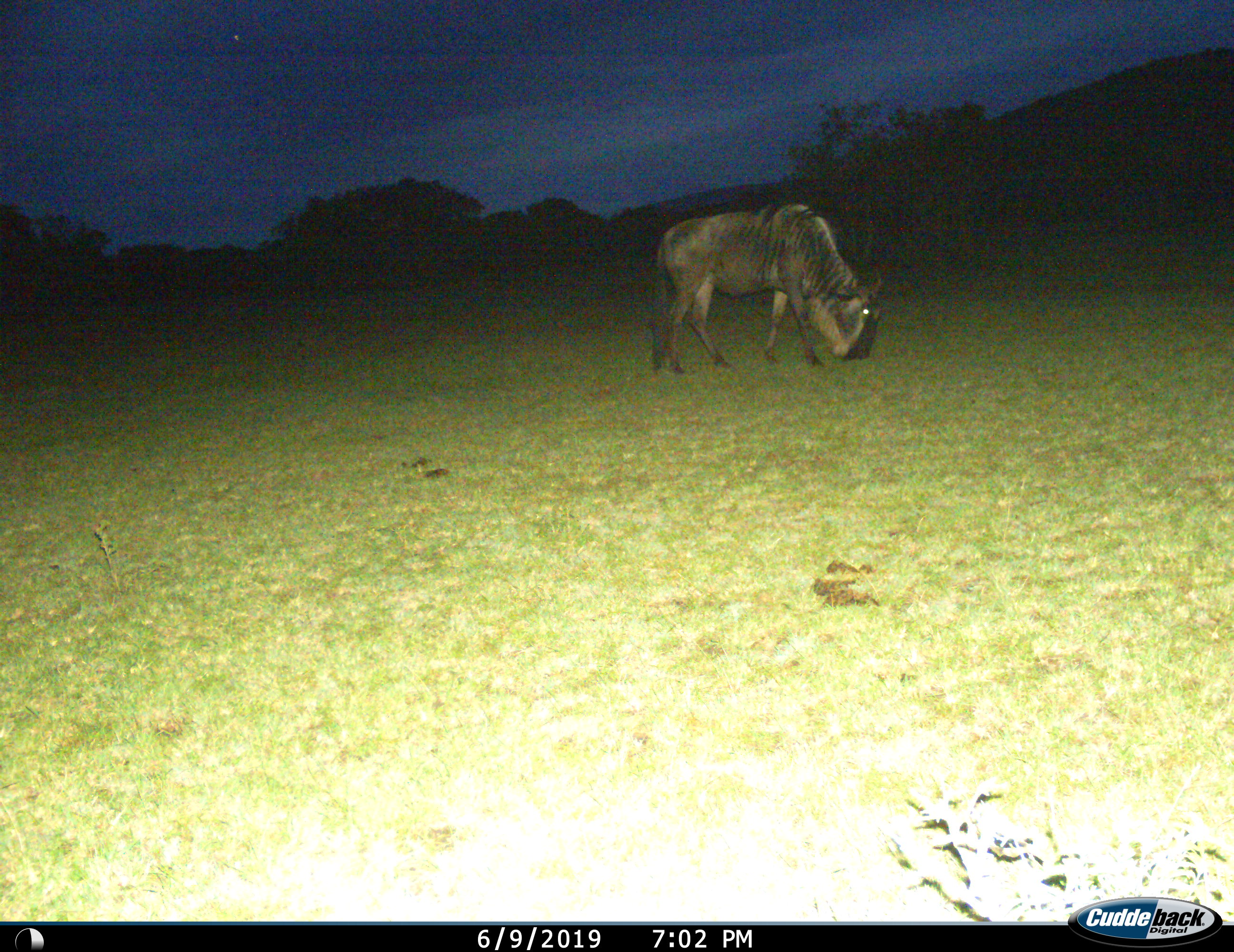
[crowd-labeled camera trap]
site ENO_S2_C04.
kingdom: Animalia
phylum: Chordata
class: Mammalia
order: Artiodactyla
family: Bovidae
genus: Connochaetes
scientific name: Connochaetes taurinus taurinus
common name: blue wildebeest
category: wildebeestblue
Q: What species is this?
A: Wildebeestblue (blue wildebeest) (Connochaetes taurinus taurinus).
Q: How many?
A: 1.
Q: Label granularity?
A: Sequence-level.